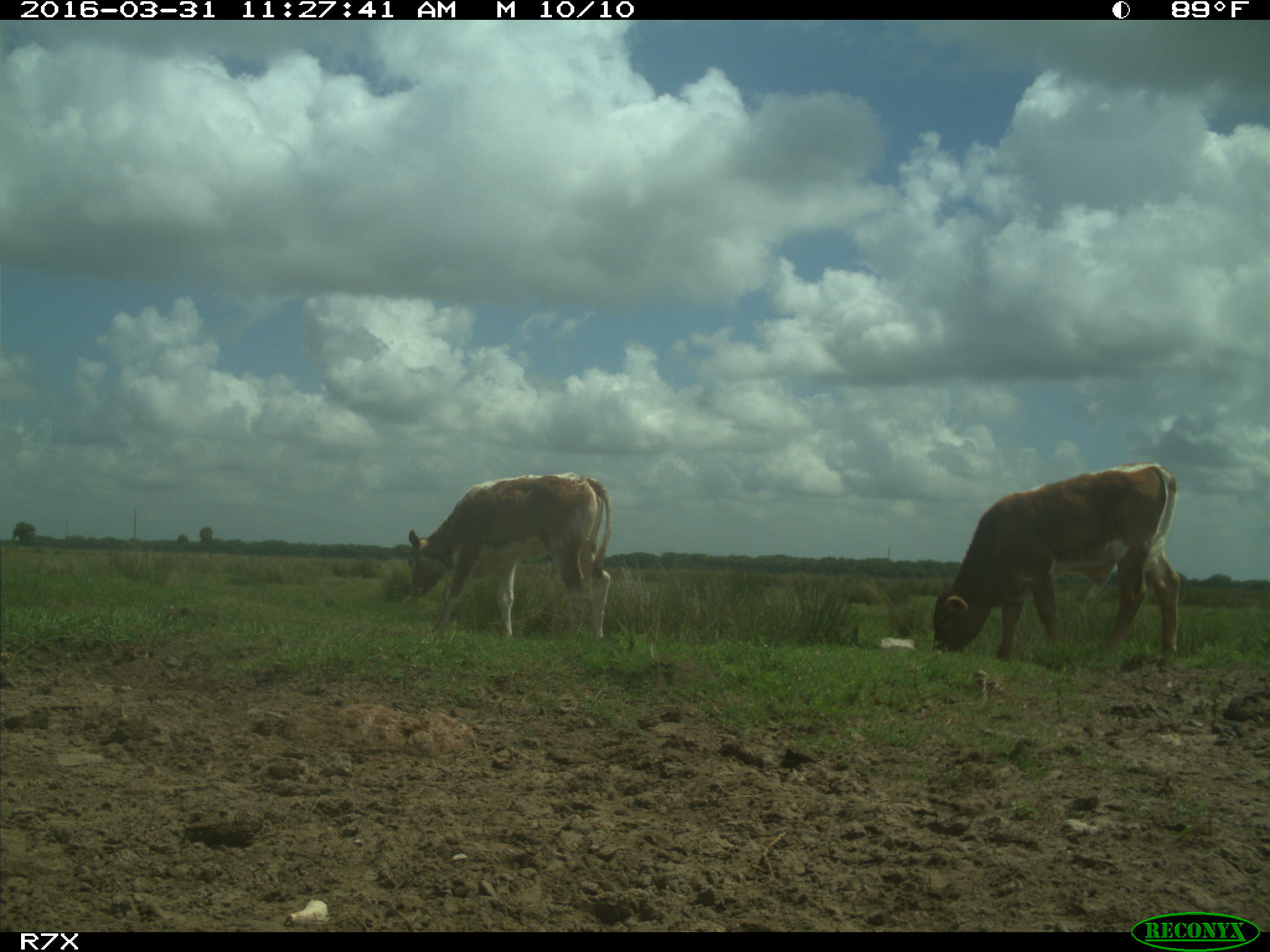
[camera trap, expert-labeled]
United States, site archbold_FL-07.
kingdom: Animalia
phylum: Chordata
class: Mammalia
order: Artiodactyla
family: Bovidae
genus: Bos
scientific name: Bos taurus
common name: domestic cow